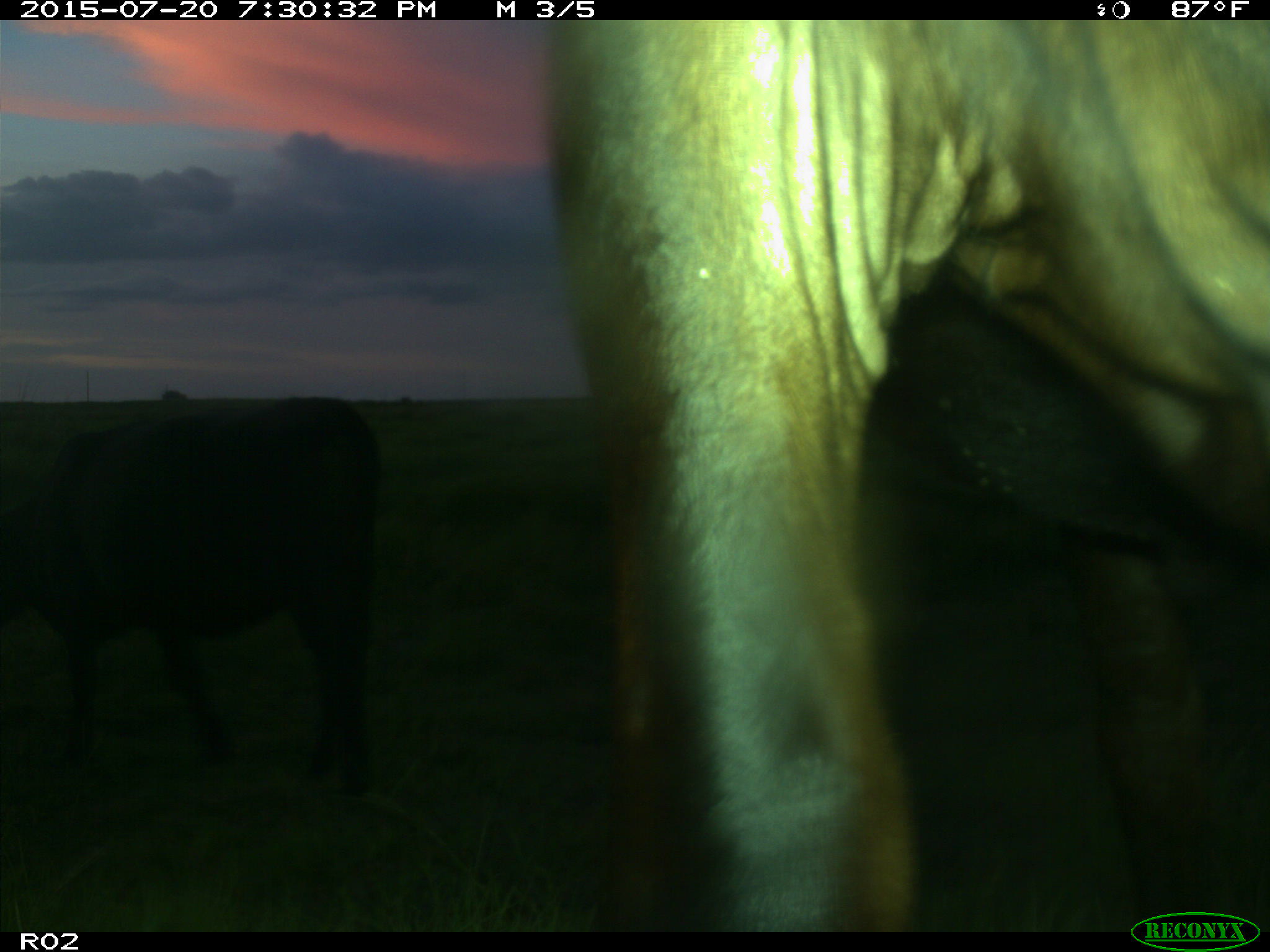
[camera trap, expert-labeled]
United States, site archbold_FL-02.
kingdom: Animalia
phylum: Chordata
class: Mammalia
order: Artiodactyla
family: Bovidae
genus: Bos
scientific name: Bos taurus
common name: domestic cow